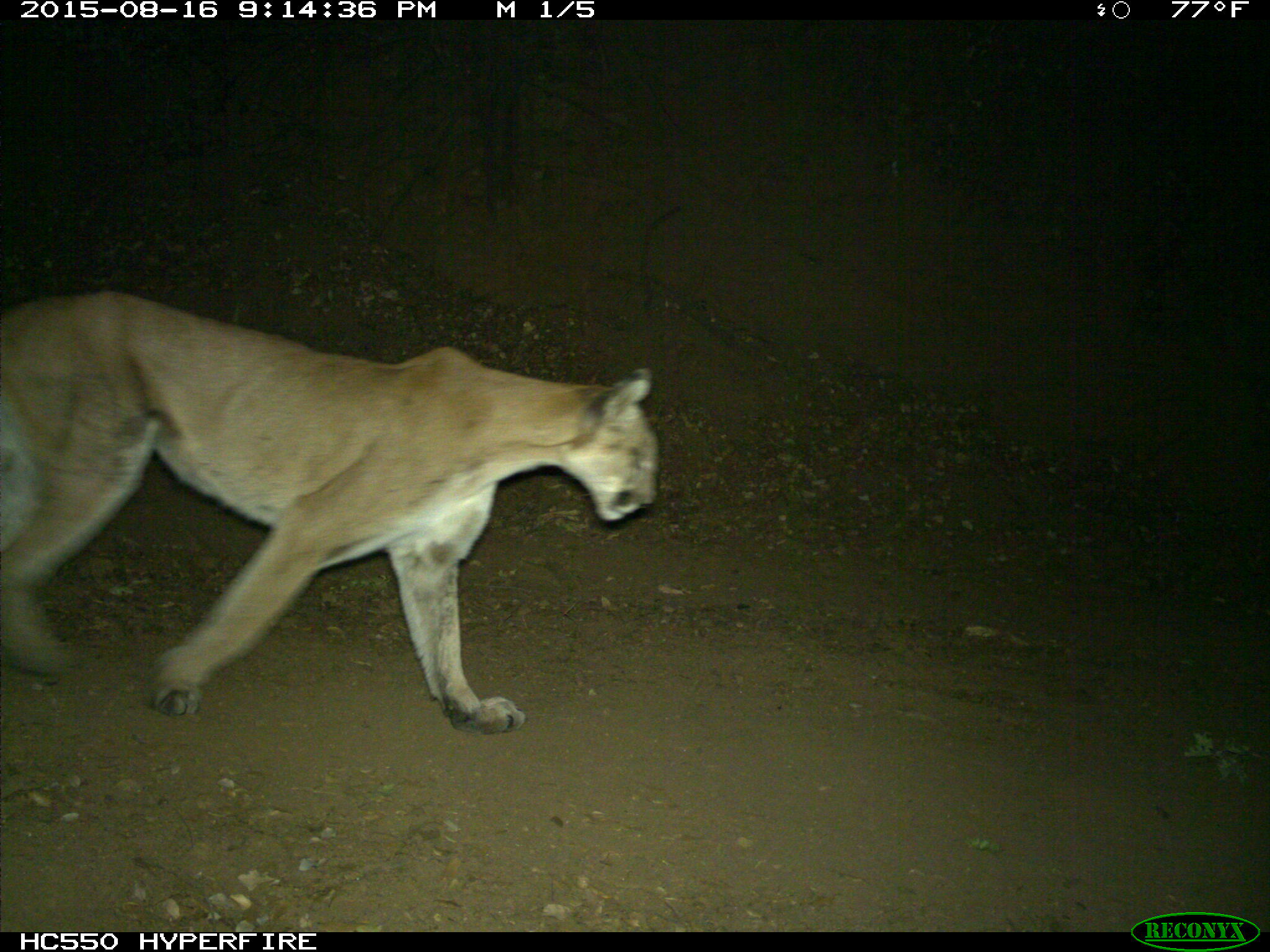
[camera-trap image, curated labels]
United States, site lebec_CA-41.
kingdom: Animalia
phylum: Chordata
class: Mammalia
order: Carnivora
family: Felidae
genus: Puma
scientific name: Puma concolor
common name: mountain lion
Puma concolor (mountain lion).